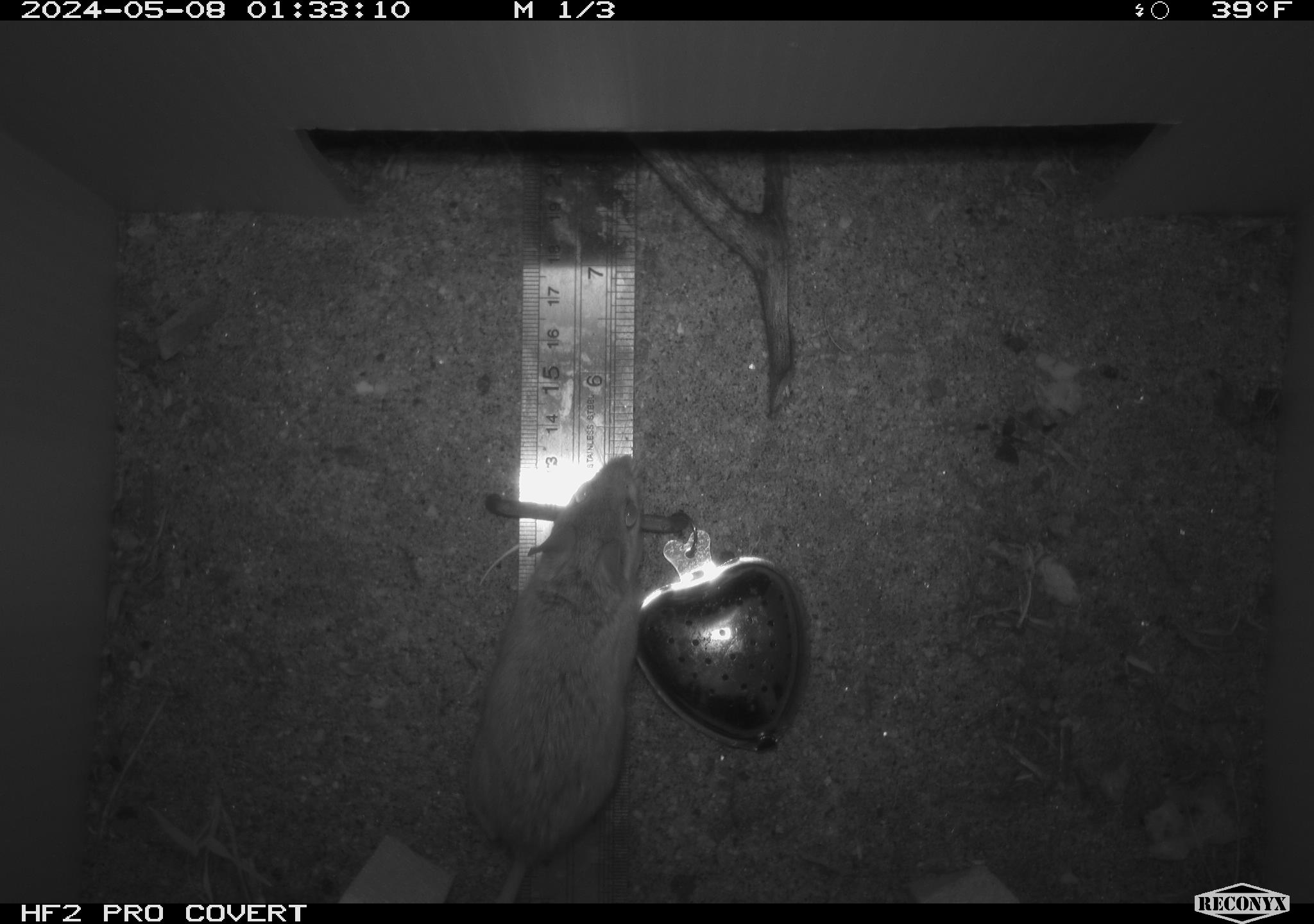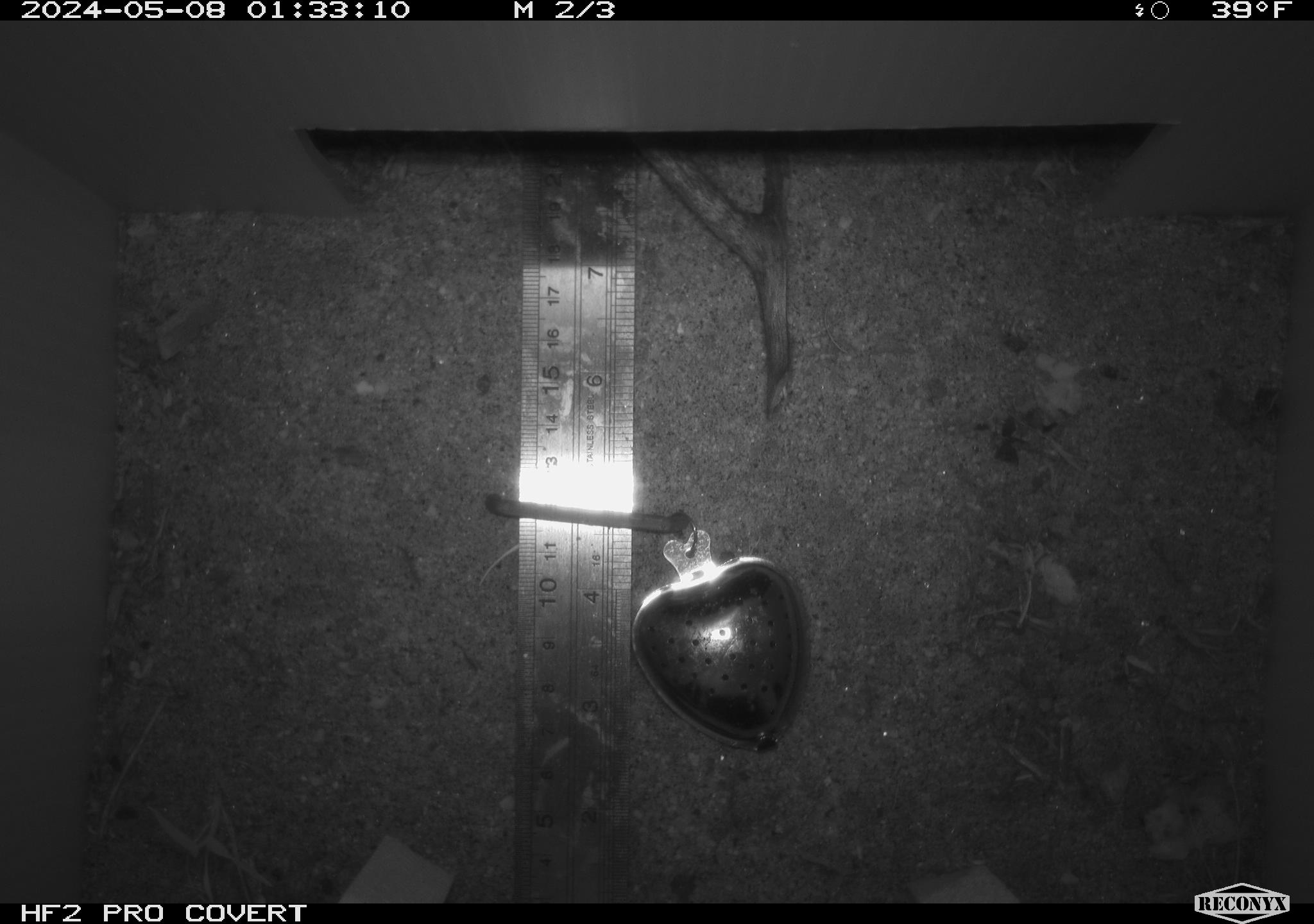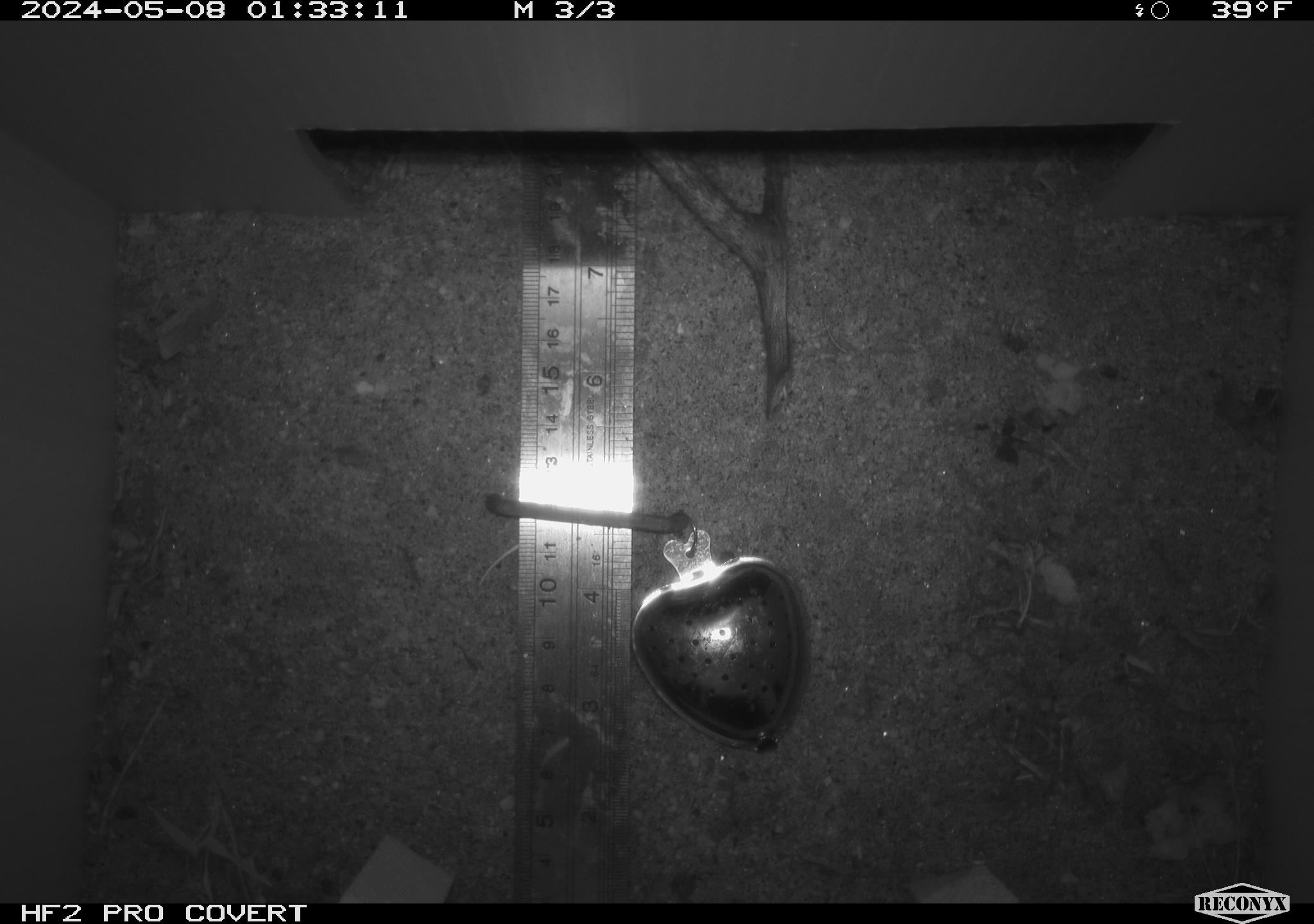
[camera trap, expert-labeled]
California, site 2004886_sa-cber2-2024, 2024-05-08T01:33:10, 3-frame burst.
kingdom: Animalia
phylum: Chordata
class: Mammalia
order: Rodentia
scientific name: Rodentia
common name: mouse species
Mouse species (Rodentia).